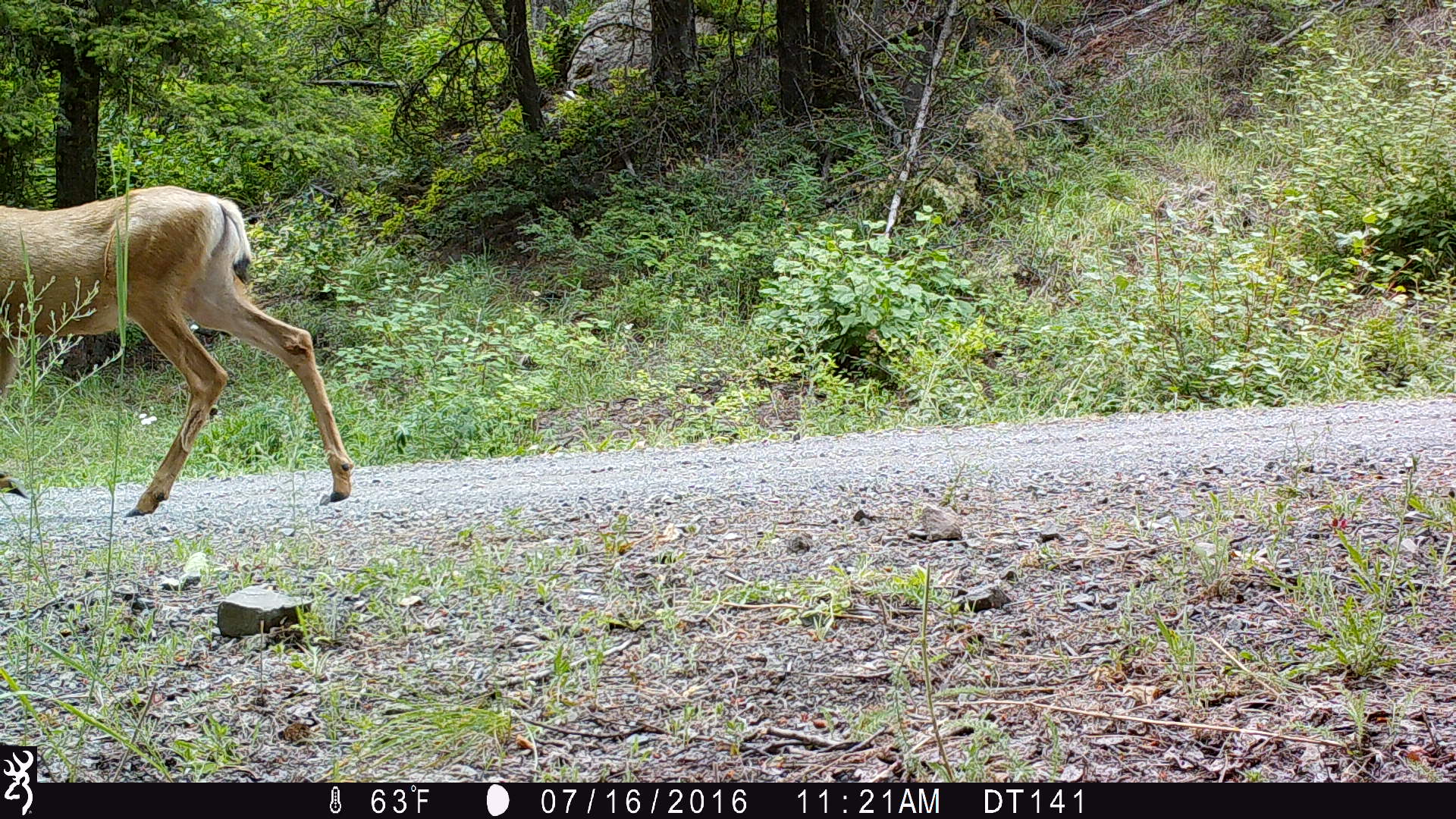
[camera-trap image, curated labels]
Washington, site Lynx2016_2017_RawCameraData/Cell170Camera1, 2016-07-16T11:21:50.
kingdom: Animalia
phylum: Chordata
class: Mammalia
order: Artiodactyla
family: Cervidae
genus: Odocoileus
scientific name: Odocoileus hemionus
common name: mule deer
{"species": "Odocoileus hemionus (mule deer)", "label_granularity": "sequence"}